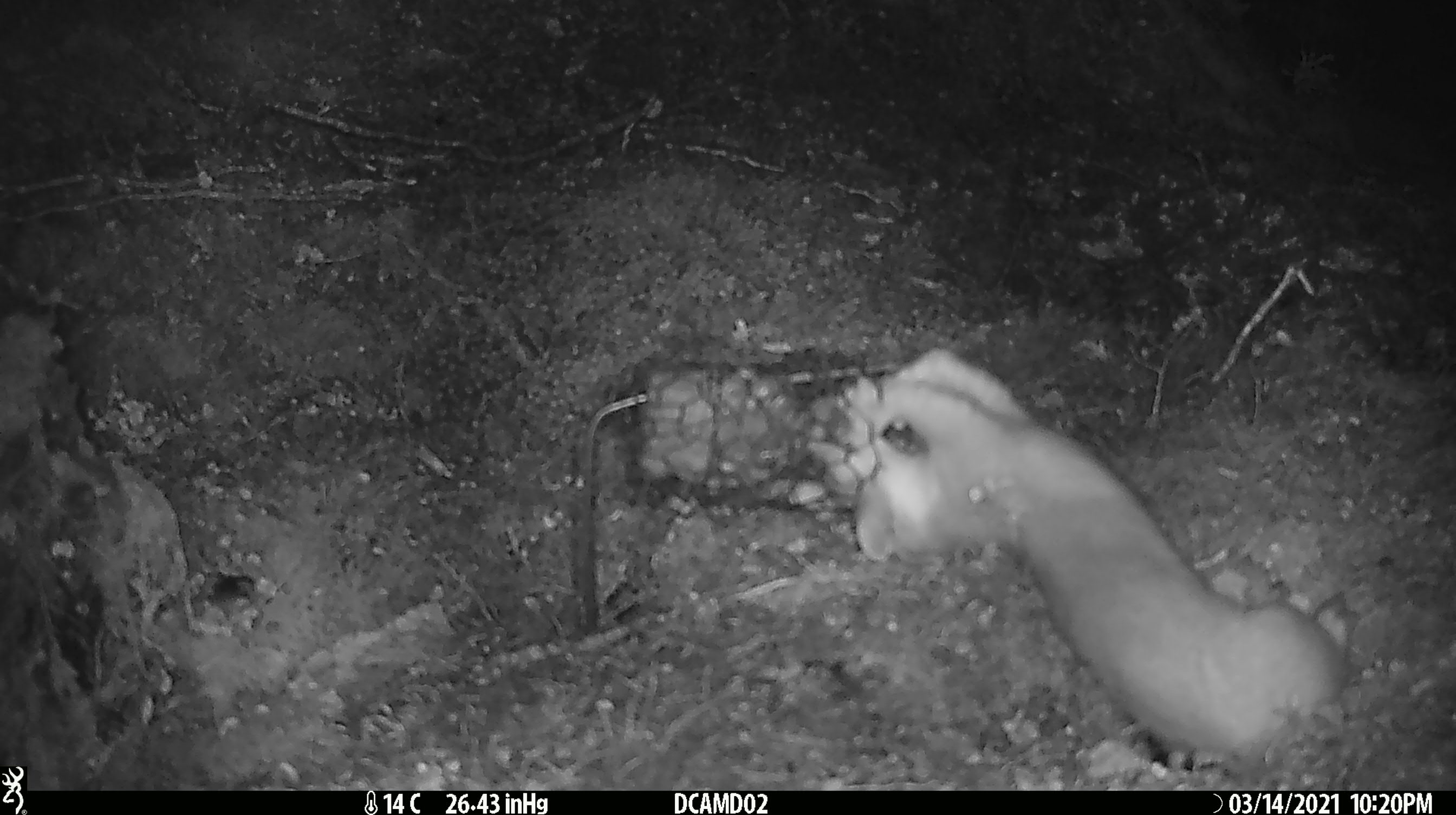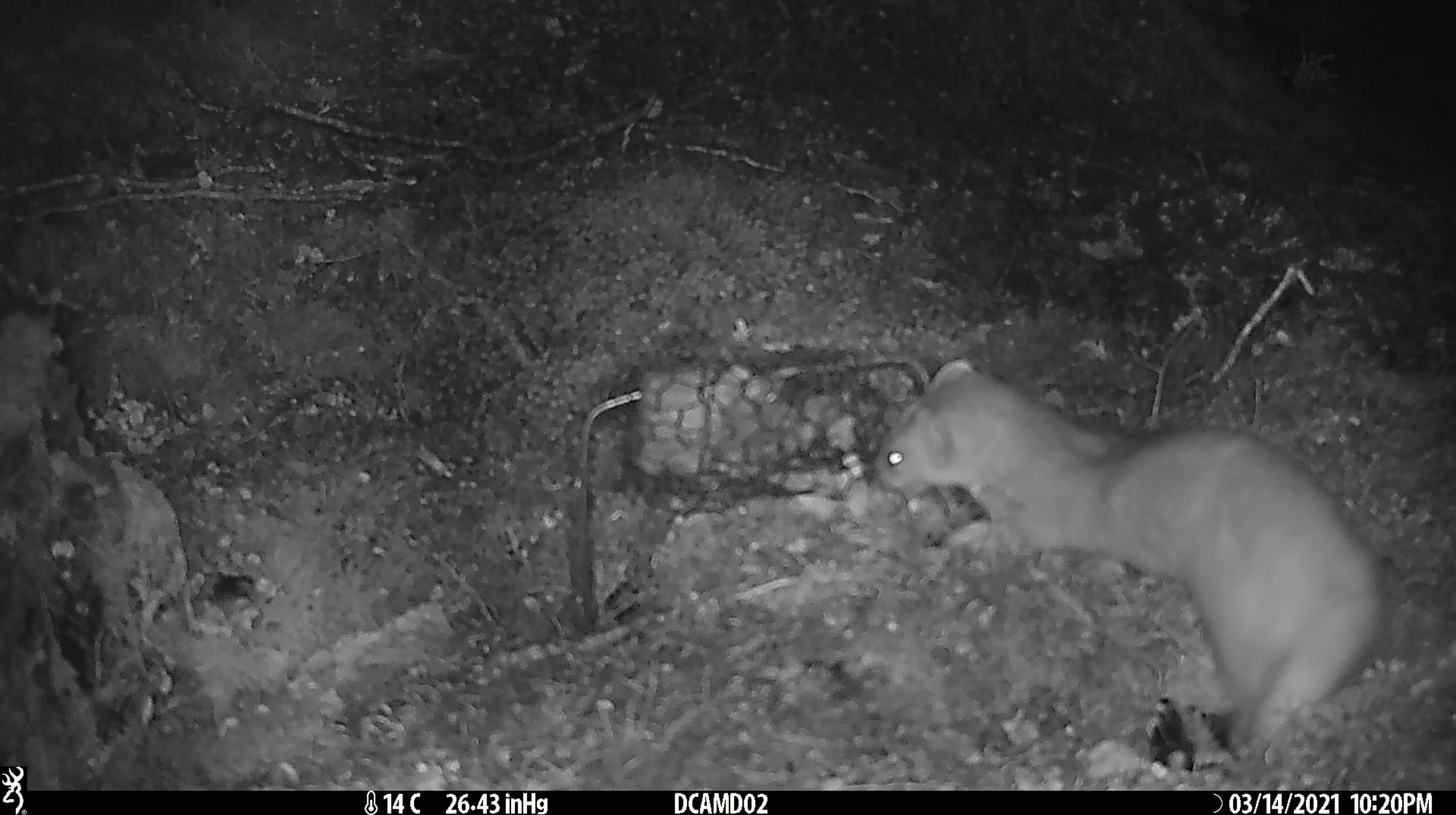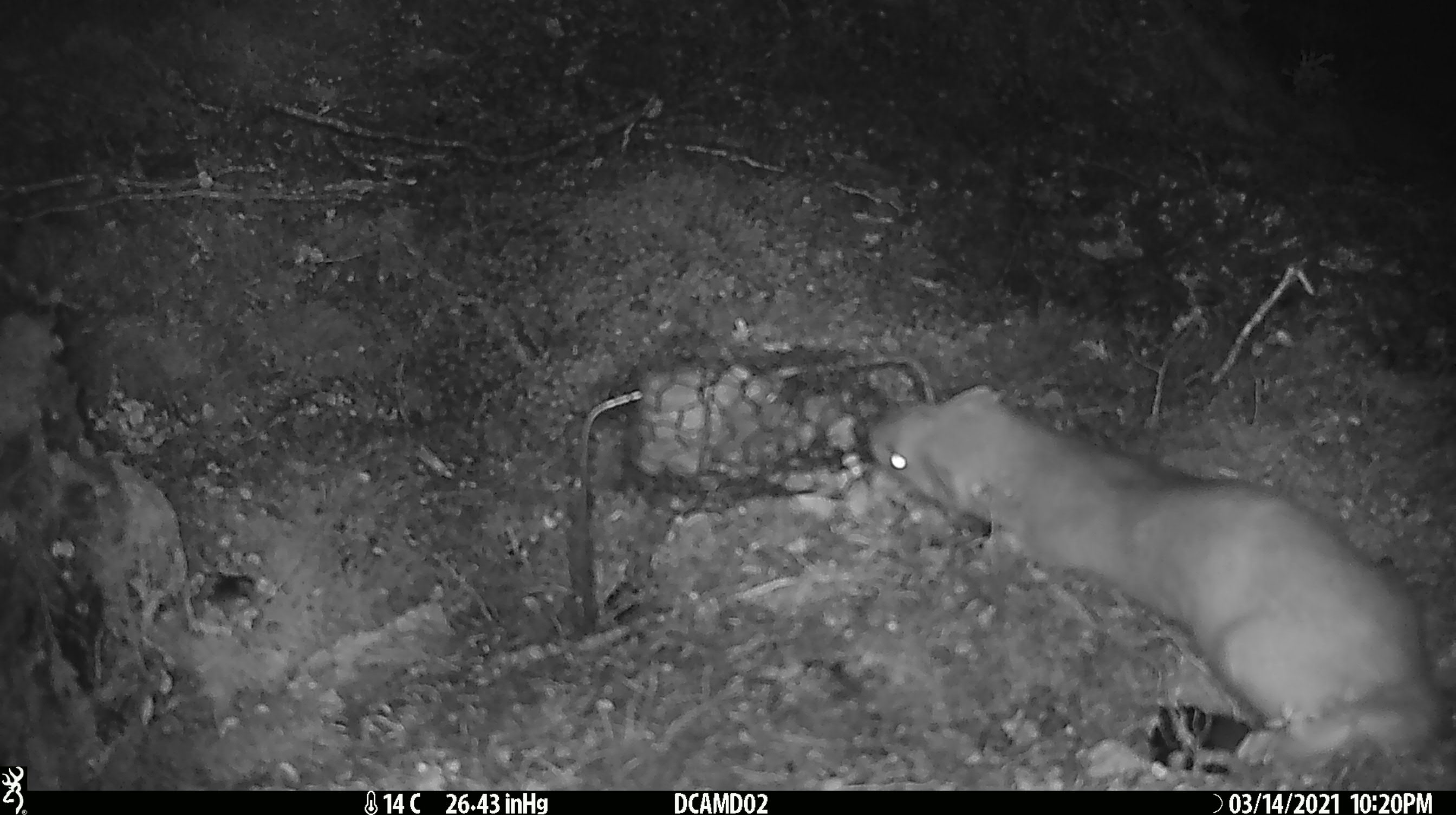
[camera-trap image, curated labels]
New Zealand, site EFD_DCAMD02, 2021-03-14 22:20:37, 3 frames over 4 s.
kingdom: Animalia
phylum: Chordata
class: Mammalia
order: Carnivora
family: Mustelidae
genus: Mustela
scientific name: Mustela erminea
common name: stoat